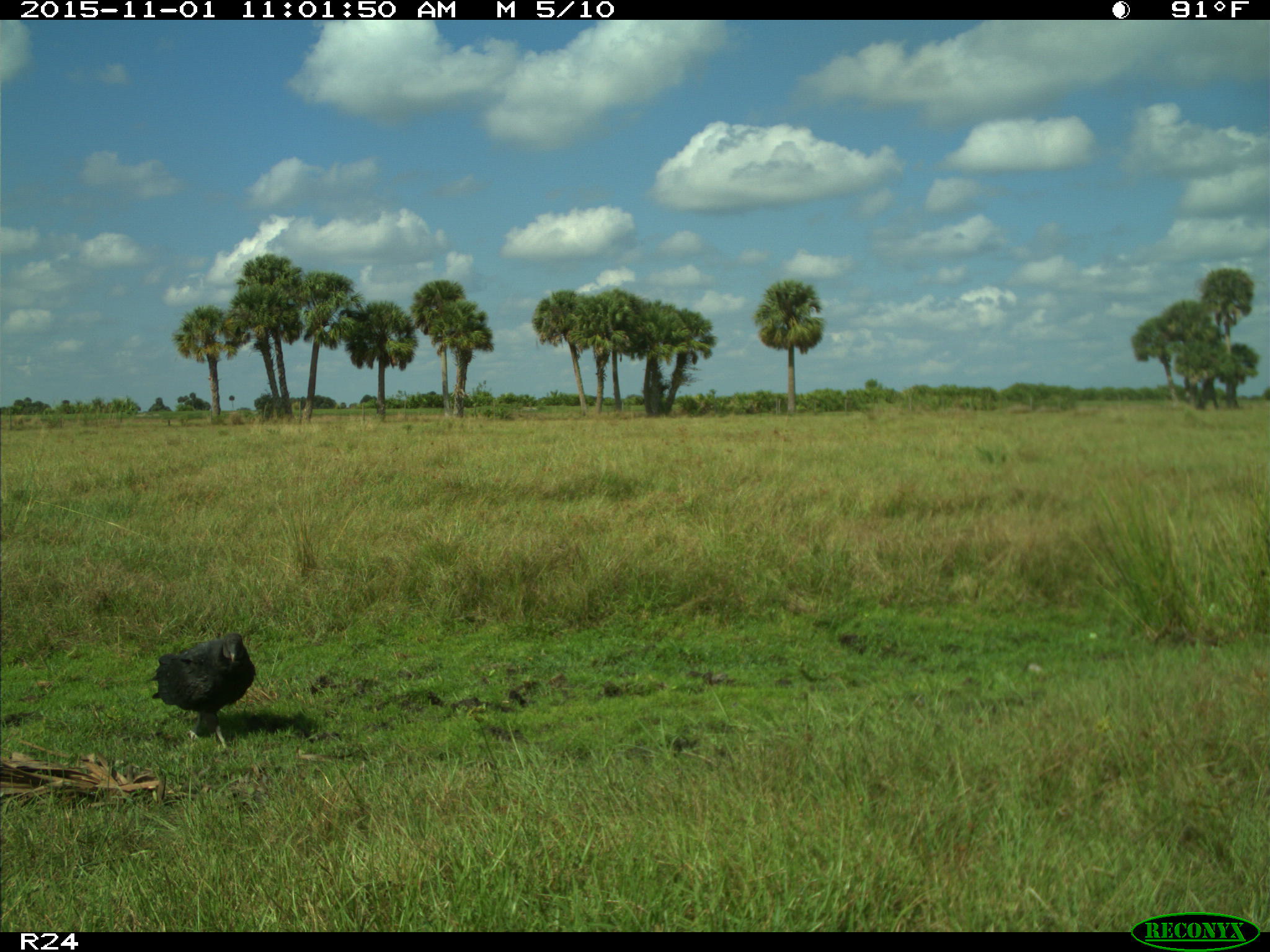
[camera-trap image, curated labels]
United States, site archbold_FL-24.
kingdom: Animalia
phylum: Chordata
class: Aves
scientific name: Aves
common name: birds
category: unidentified bird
Unidentified bird (birds) (Aves).